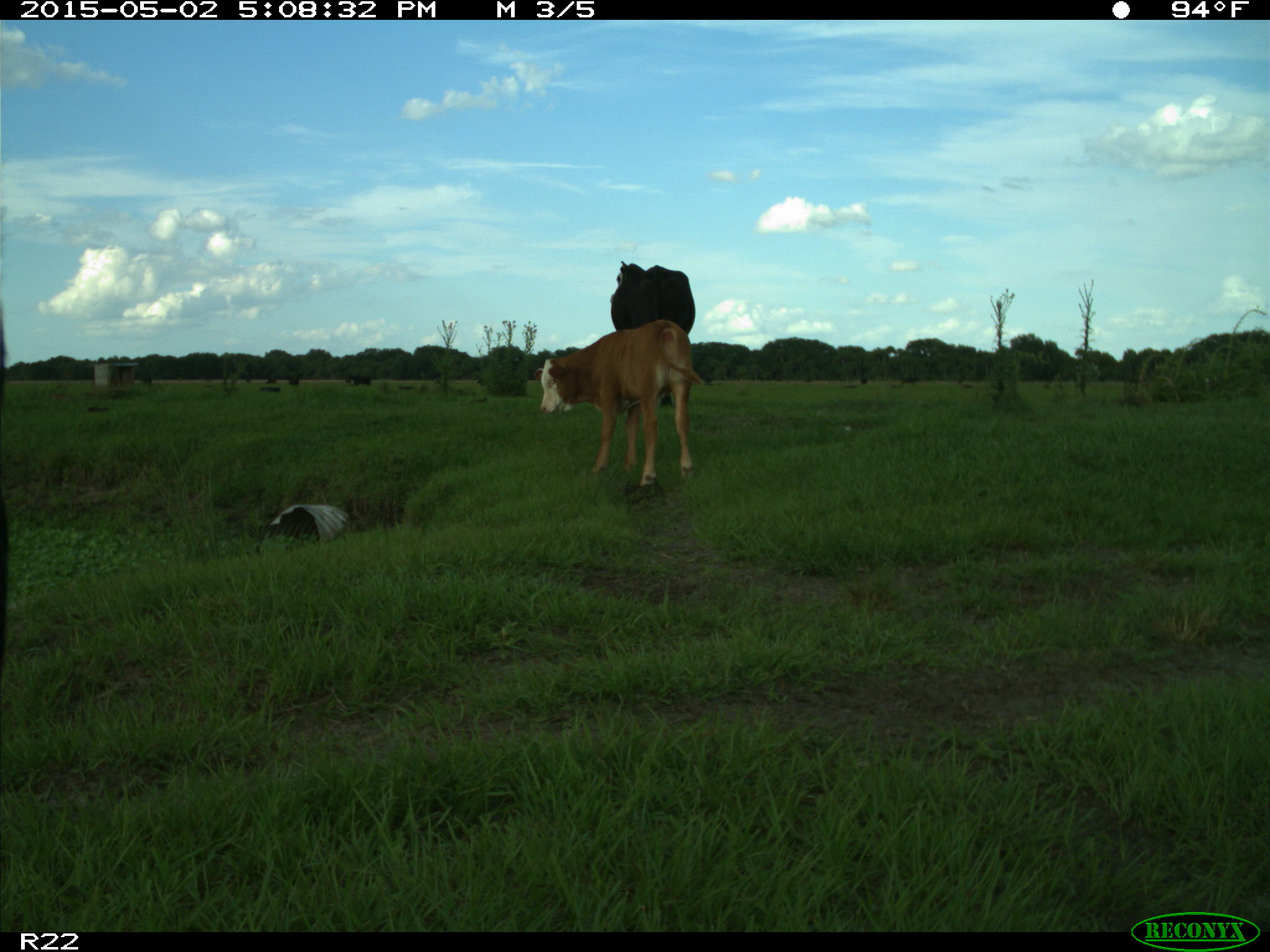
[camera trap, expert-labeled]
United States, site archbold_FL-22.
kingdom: Animalia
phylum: Chordata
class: Mammalia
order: Artiodactyla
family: Bovidae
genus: Bos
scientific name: Bos taurus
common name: domestic cow